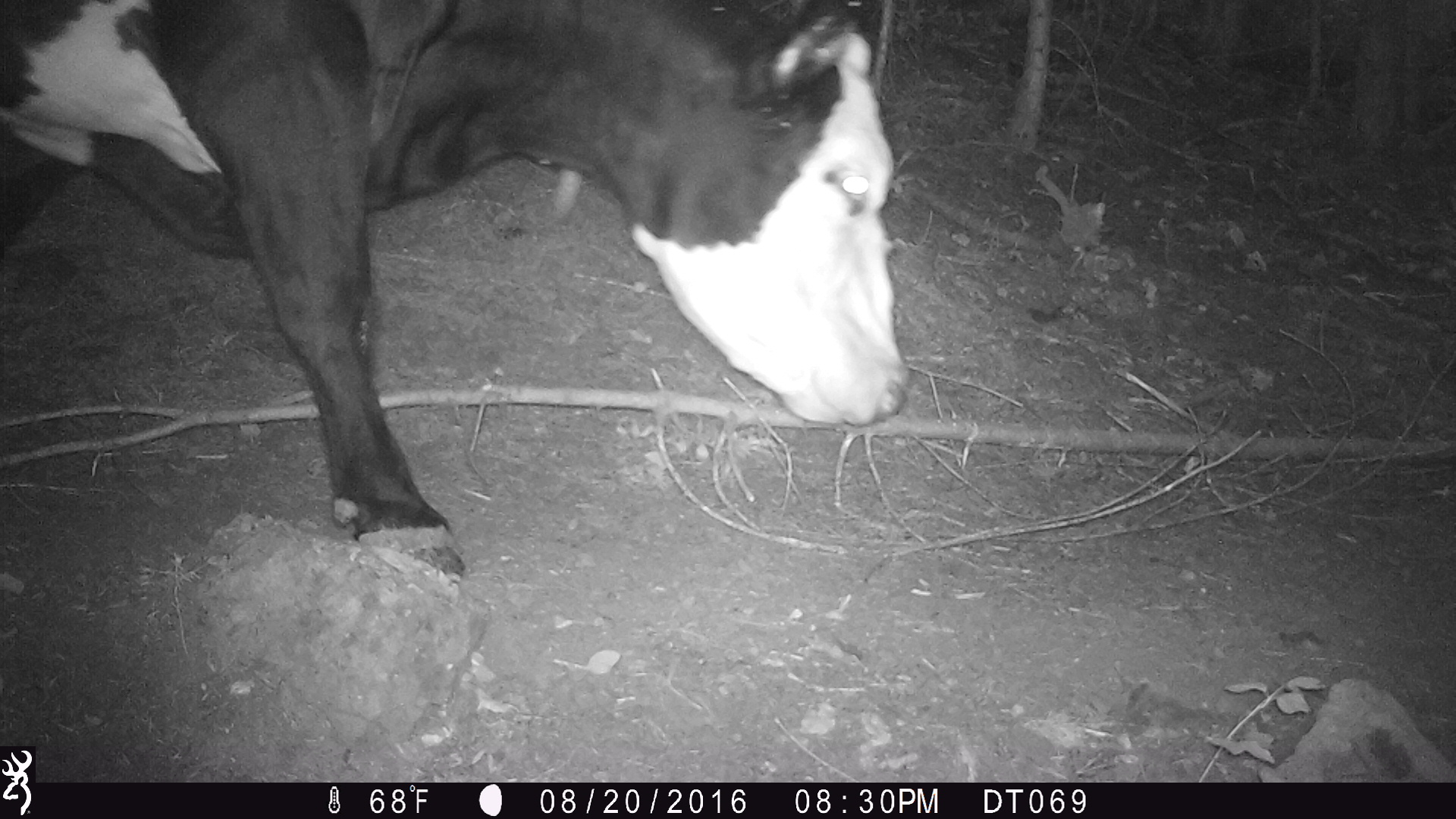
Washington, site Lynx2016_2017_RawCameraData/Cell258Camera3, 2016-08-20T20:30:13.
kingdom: Animalia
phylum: Chordata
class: Mammalia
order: Artiodactyla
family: Bovidae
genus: Bos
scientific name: Bos taurus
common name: domestic cattle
Domestic cattle (Bos taurus). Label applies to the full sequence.